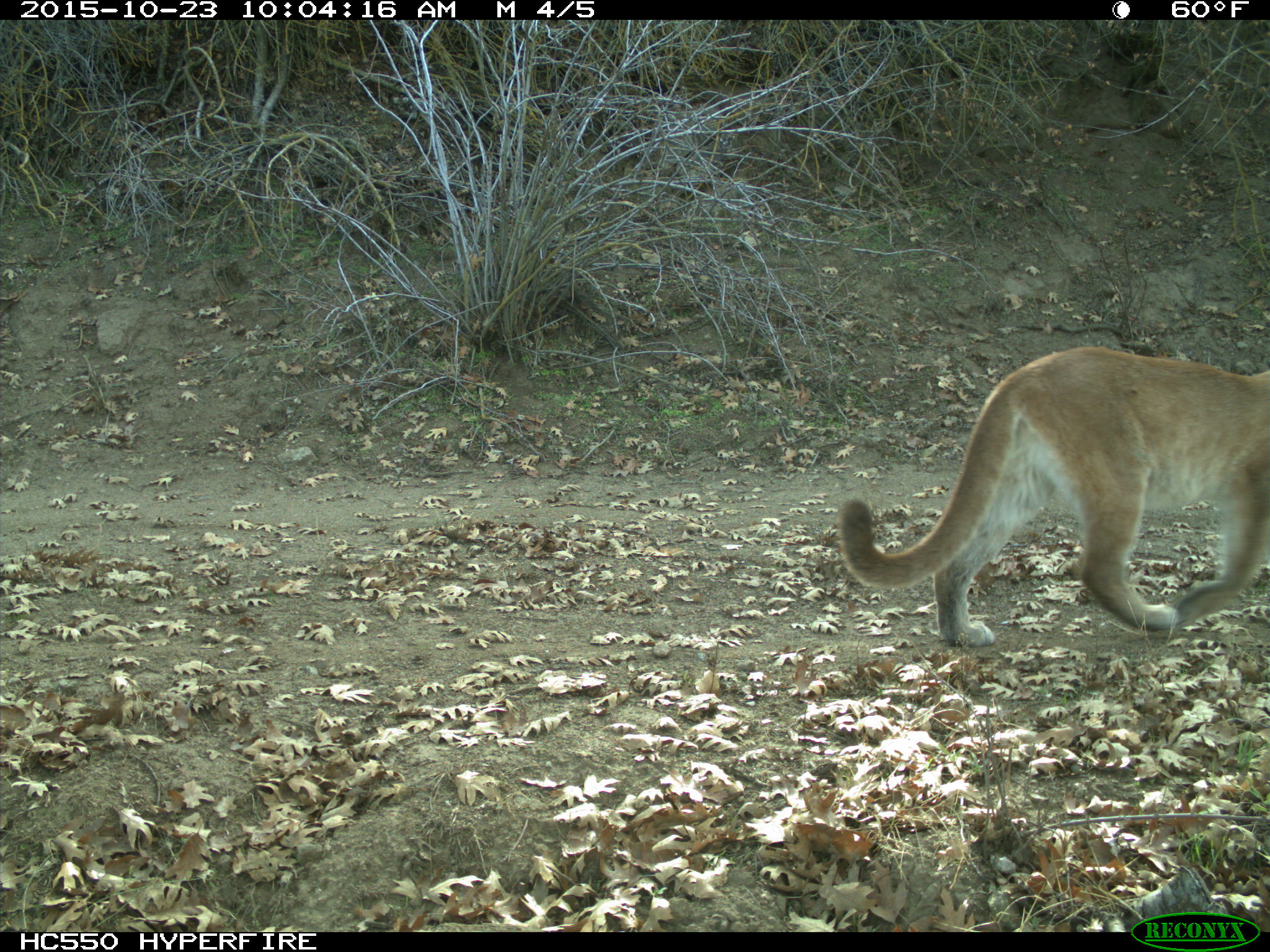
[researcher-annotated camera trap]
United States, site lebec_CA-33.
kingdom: Animalia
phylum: Chordata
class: Mammalia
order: Carnivora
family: Felidae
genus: Puma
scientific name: Puma concolor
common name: mountain lion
Puma concolor (mountain lion).